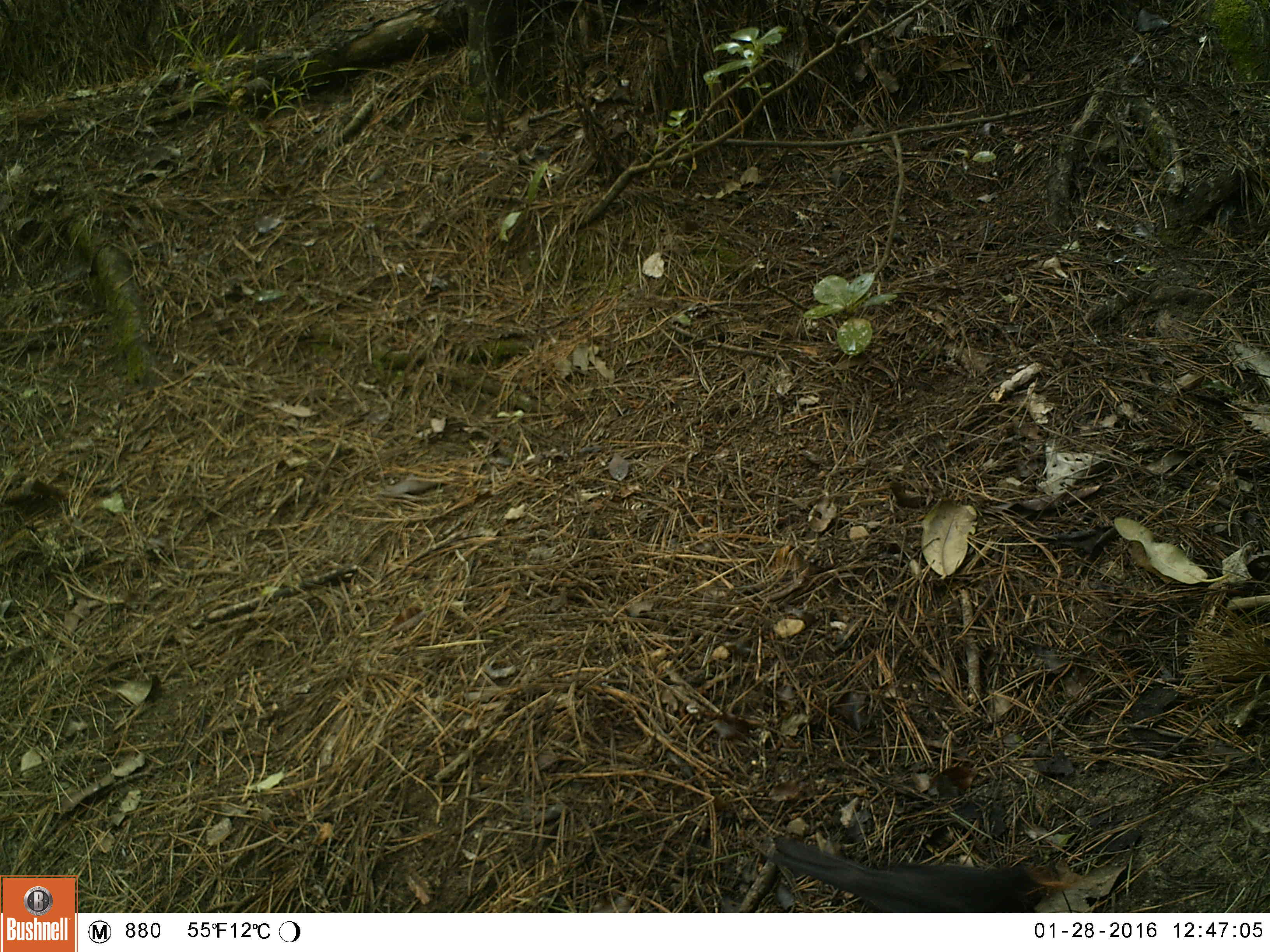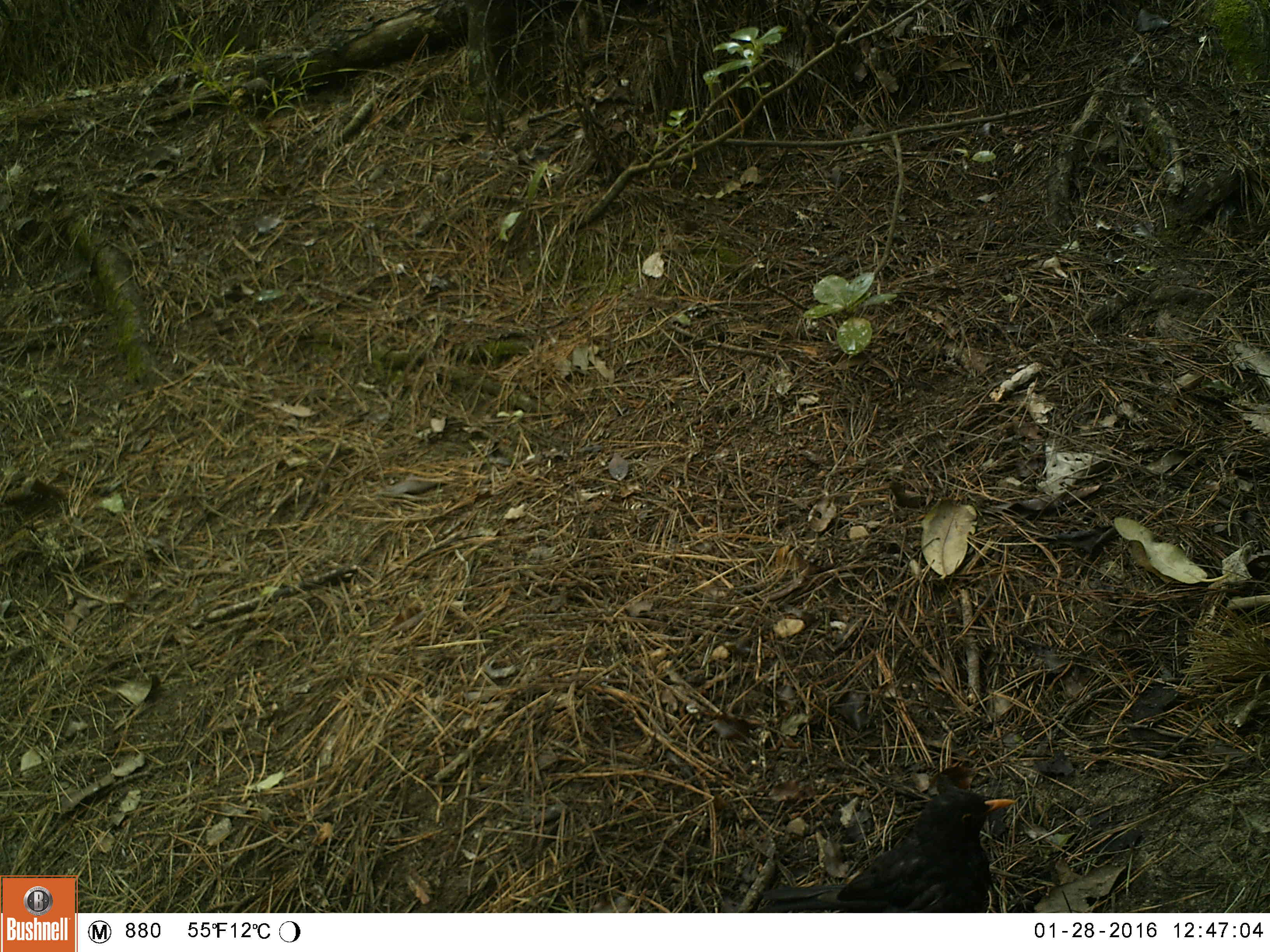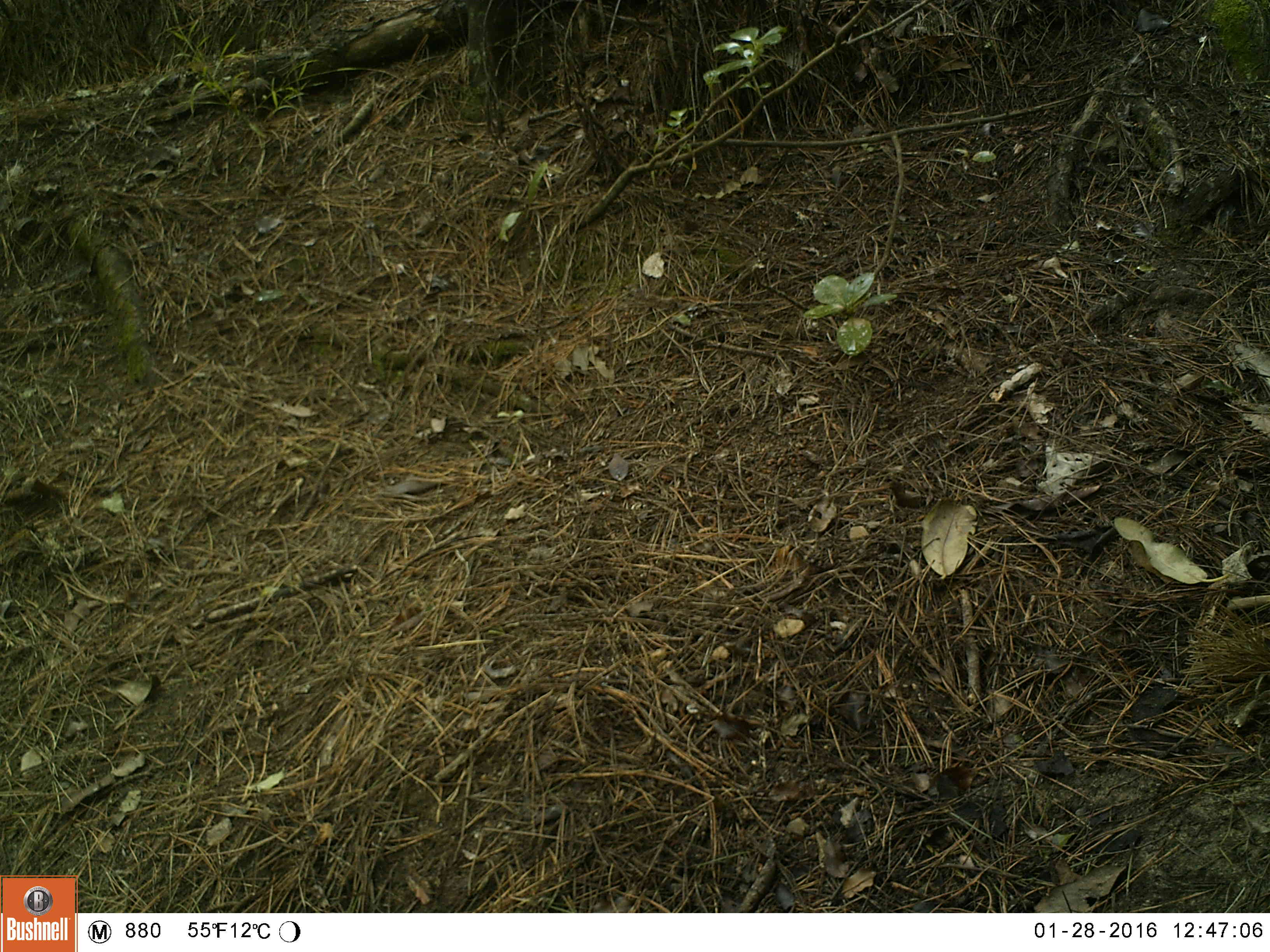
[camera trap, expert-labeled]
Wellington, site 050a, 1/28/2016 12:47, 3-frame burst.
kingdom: Animalia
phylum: Chordata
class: Aves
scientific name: Aves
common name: bird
Bird (Aves).